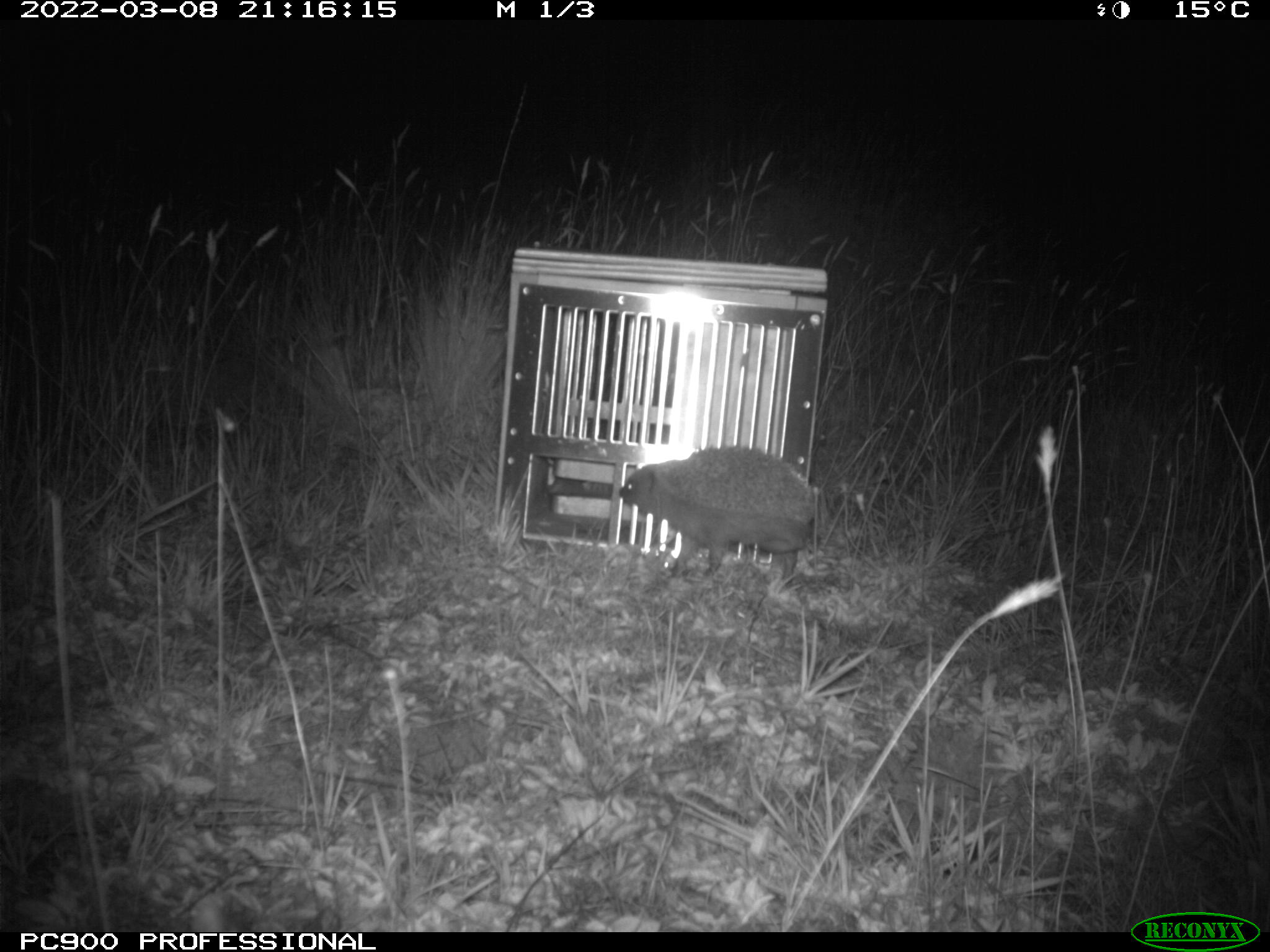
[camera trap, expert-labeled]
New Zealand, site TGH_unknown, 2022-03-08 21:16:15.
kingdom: Animalia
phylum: Chordata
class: Mammalia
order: Eulipotyphla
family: Erinaceidae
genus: Erinaceus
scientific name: Erinaceus europaeus europaeus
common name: european hedgehog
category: hedgehog